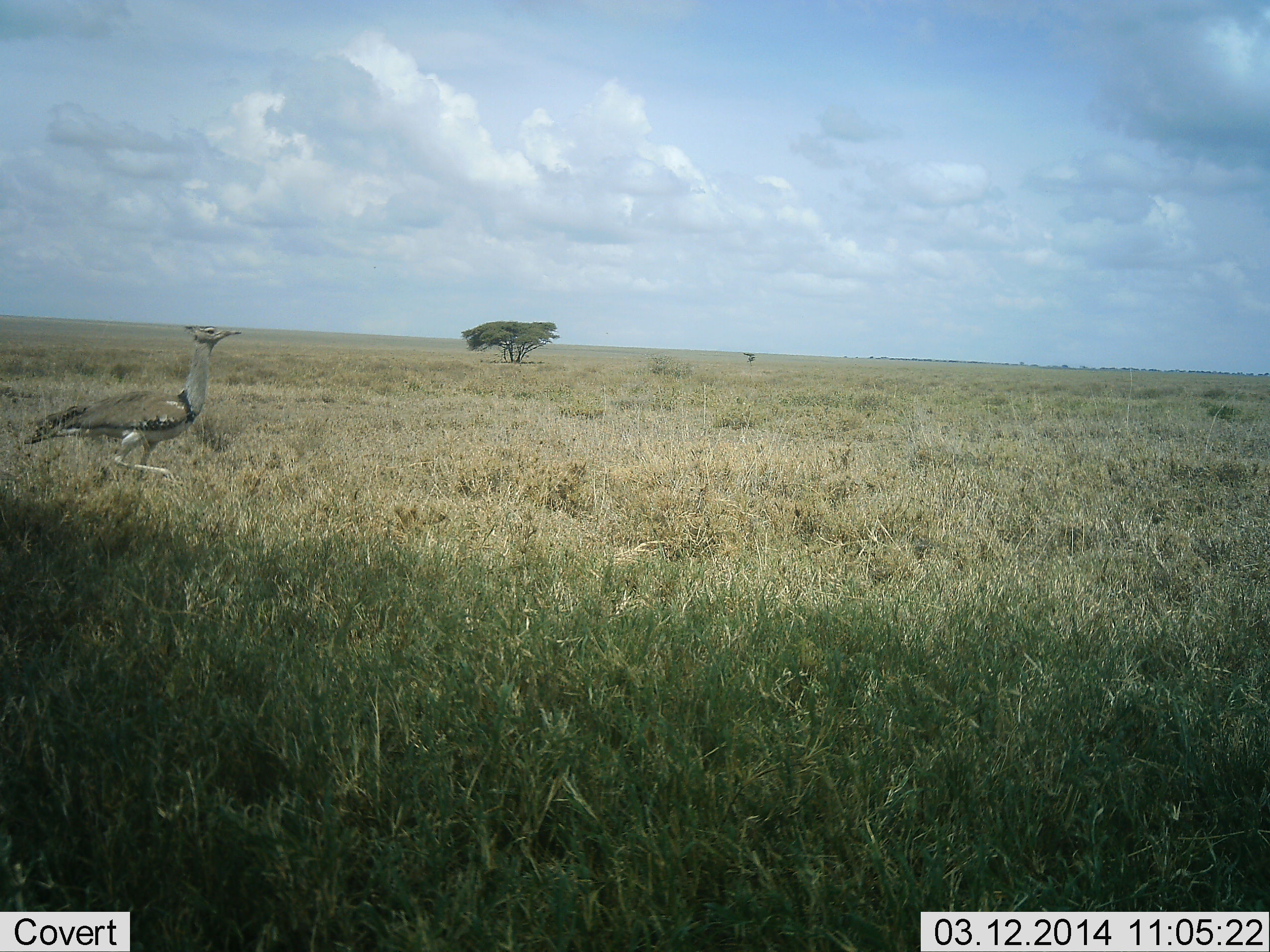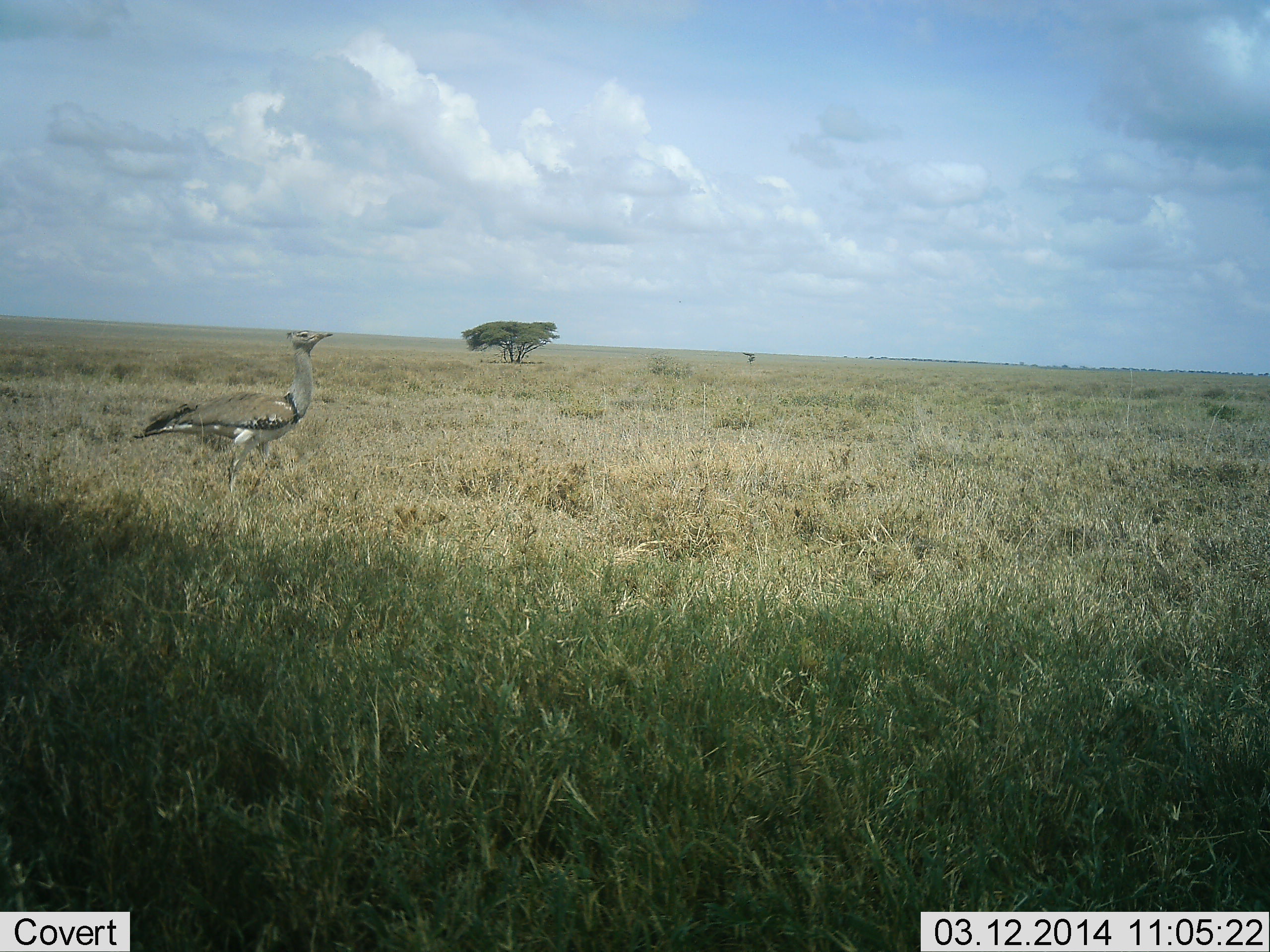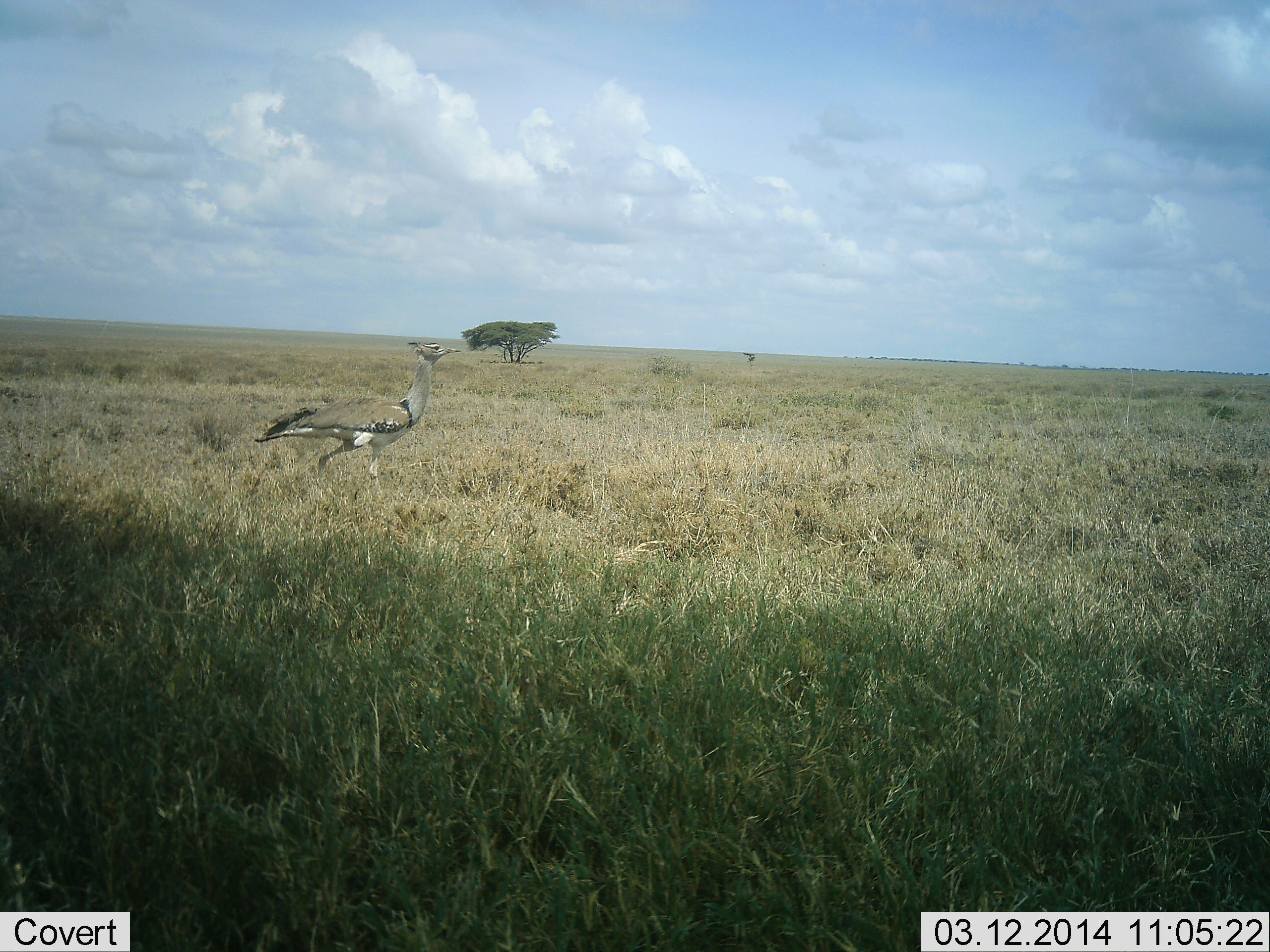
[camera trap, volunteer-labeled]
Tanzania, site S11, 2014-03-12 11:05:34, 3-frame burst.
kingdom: Animalia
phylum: Chordata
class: Aves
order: Otidiformes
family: Otididae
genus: Ardeotis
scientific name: Ardeotis kori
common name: kori bustard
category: koribustard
Koribustard (kori bustard) (Ardeotis kori), count 1. Behavior (volunteer vote fractions): standing 20%, resting 0%, moving 83%, interacting 0%. Young present (vote fraction): 0%. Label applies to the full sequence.